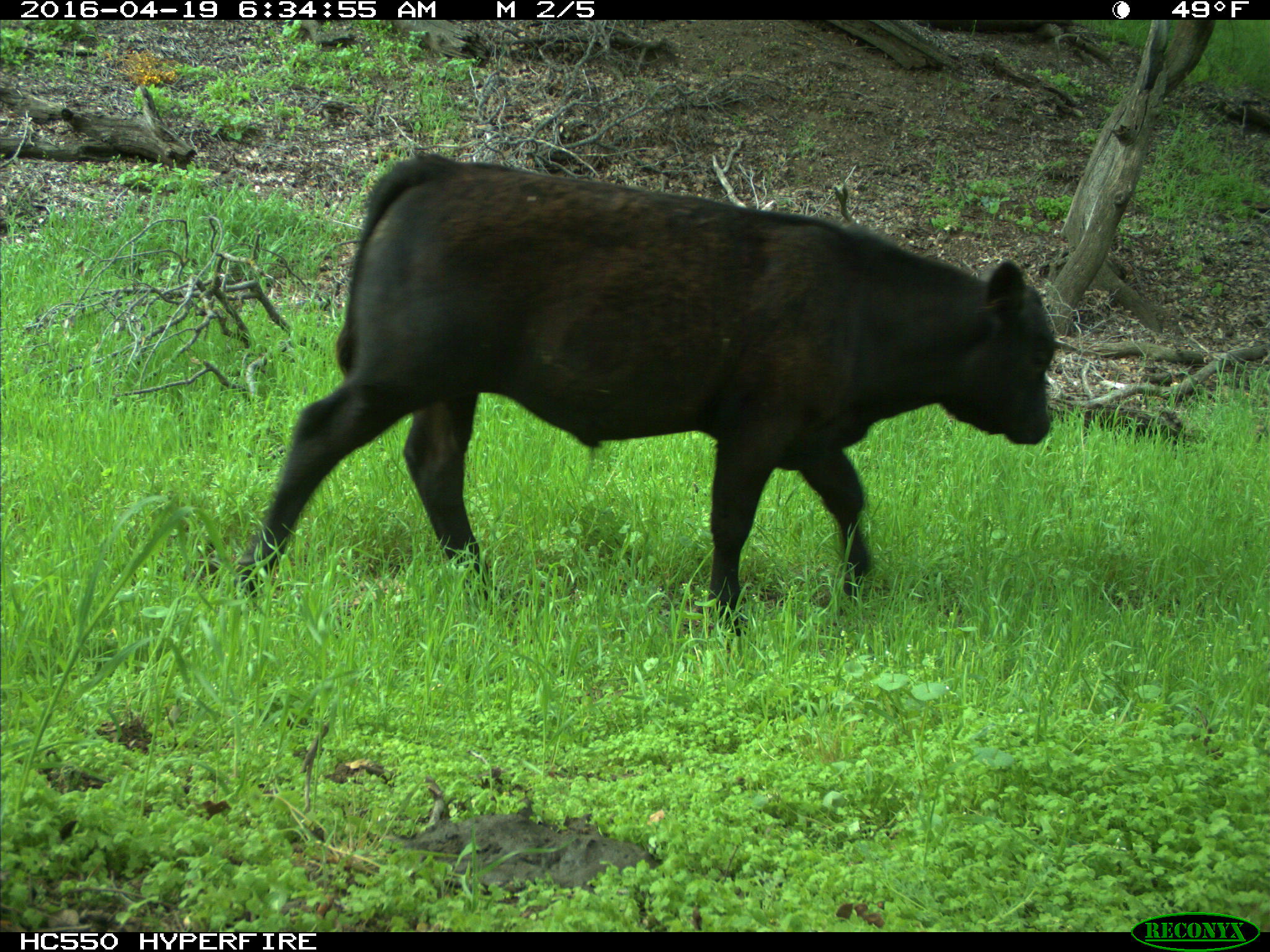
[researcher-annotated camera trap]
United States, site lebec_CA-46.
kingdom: Animalia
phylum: Chordata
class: Mammalia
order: Artiodactyla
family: Bovidae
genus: Bos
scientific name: Bos taurus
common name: domestic cow